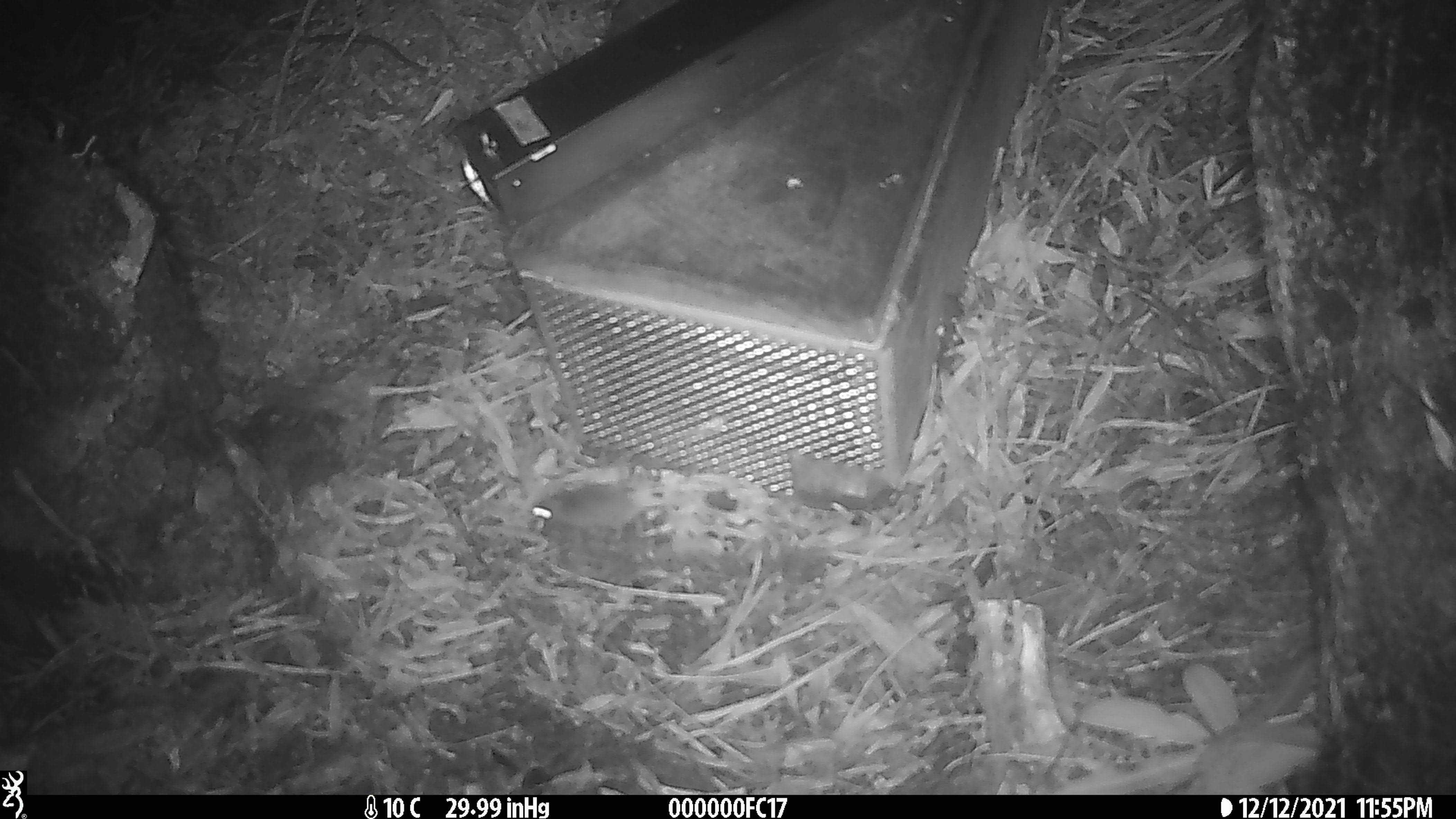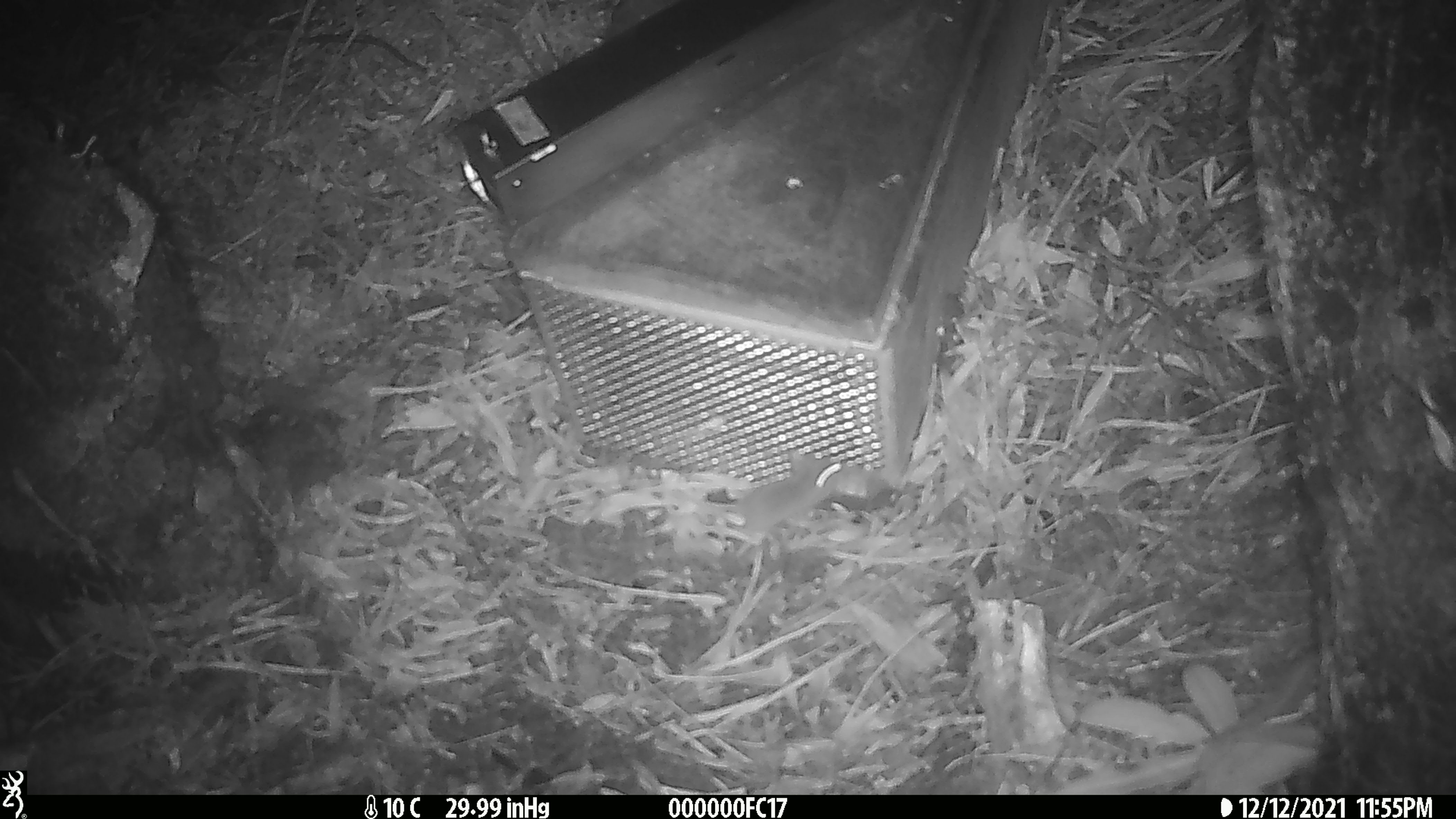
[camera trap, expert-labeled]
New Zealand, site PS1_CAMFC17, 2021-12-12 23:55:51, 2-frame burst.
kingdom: Animalia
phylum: Chordata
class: Mammalia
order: Rodentia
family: Muridae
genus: Mus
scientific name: Mus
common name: mouse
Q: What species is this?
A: Mouse (Mus).